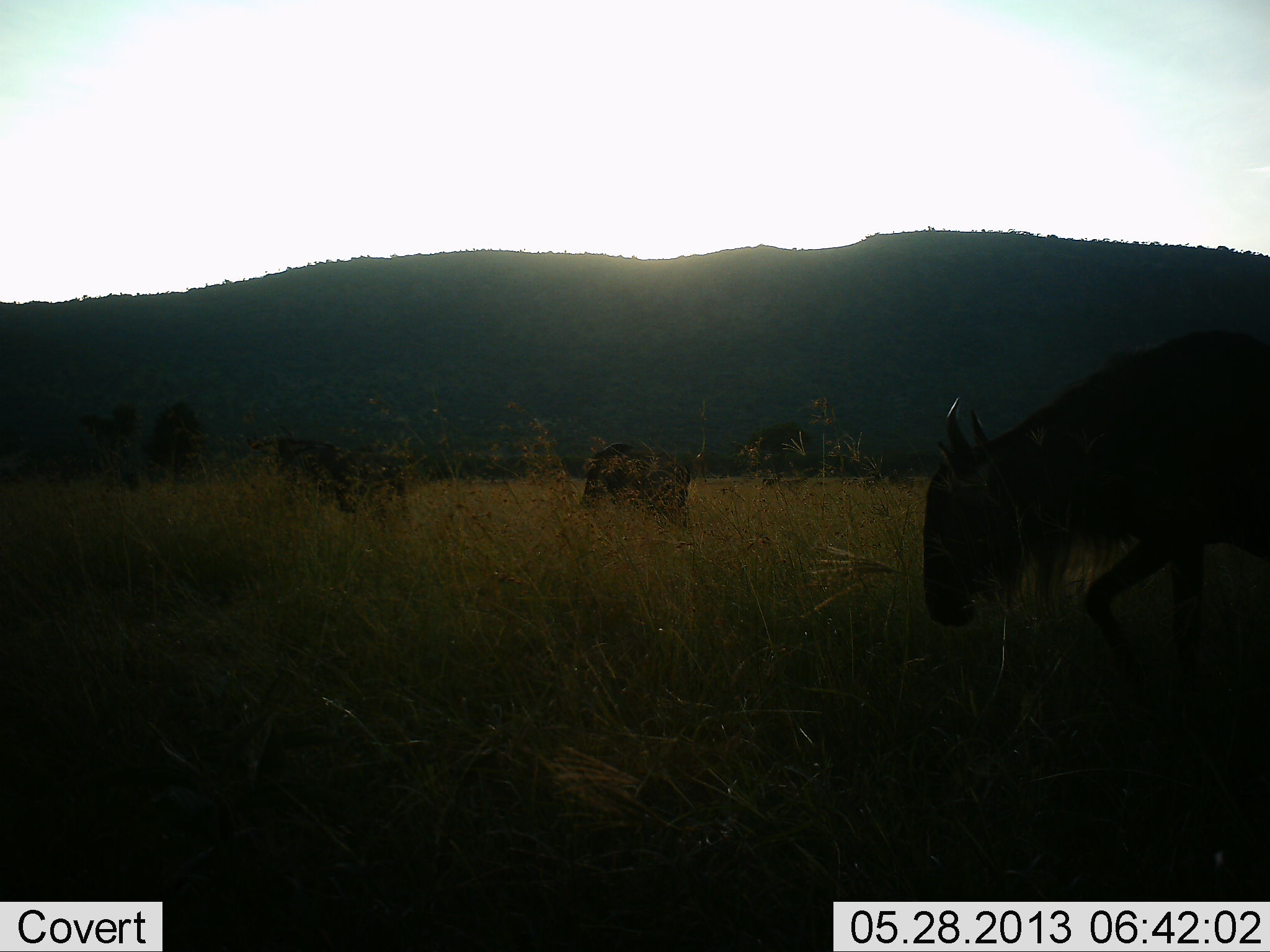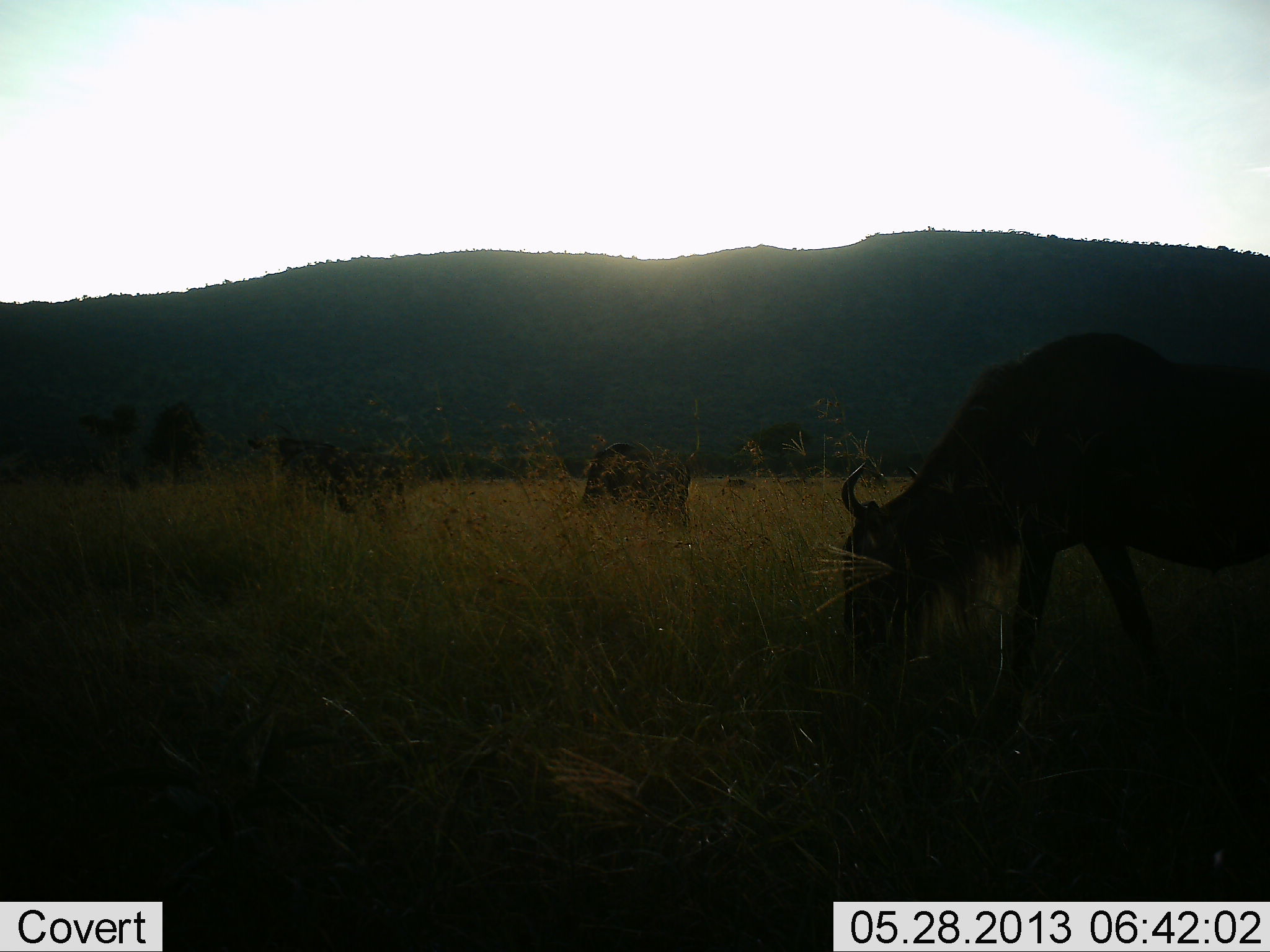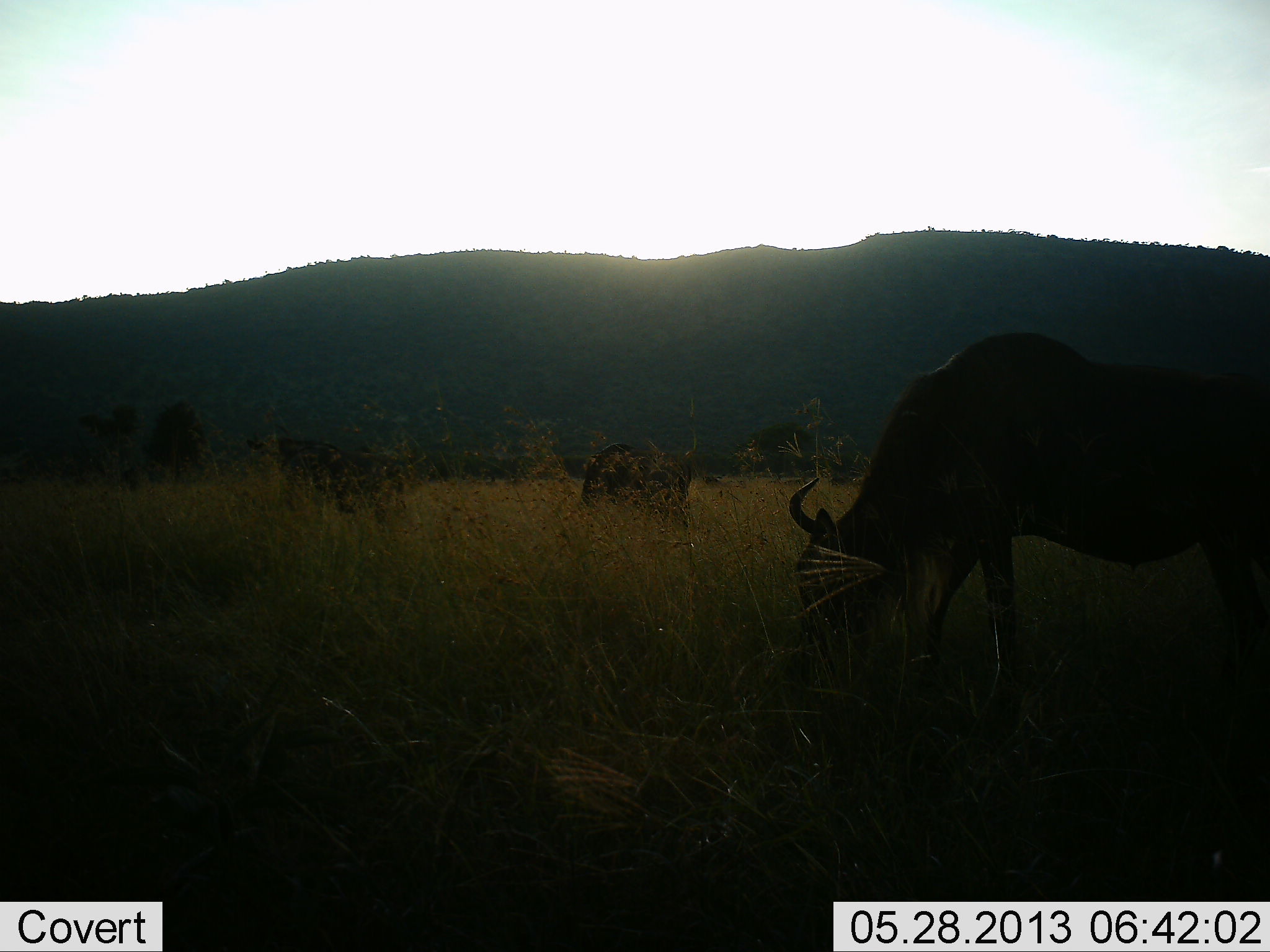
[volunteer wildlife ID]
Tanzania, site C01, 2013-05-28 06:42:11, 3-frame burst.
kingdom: Animalia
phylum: Chordata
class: Mammalia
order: Artiodactyla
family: Bovidae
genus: Connochaetes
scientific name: Connochaetes taurinus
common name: blue wildebeest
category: wildebeest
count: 5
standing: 30%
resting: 0%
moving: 40%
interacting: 0%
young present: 0%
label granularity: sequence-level